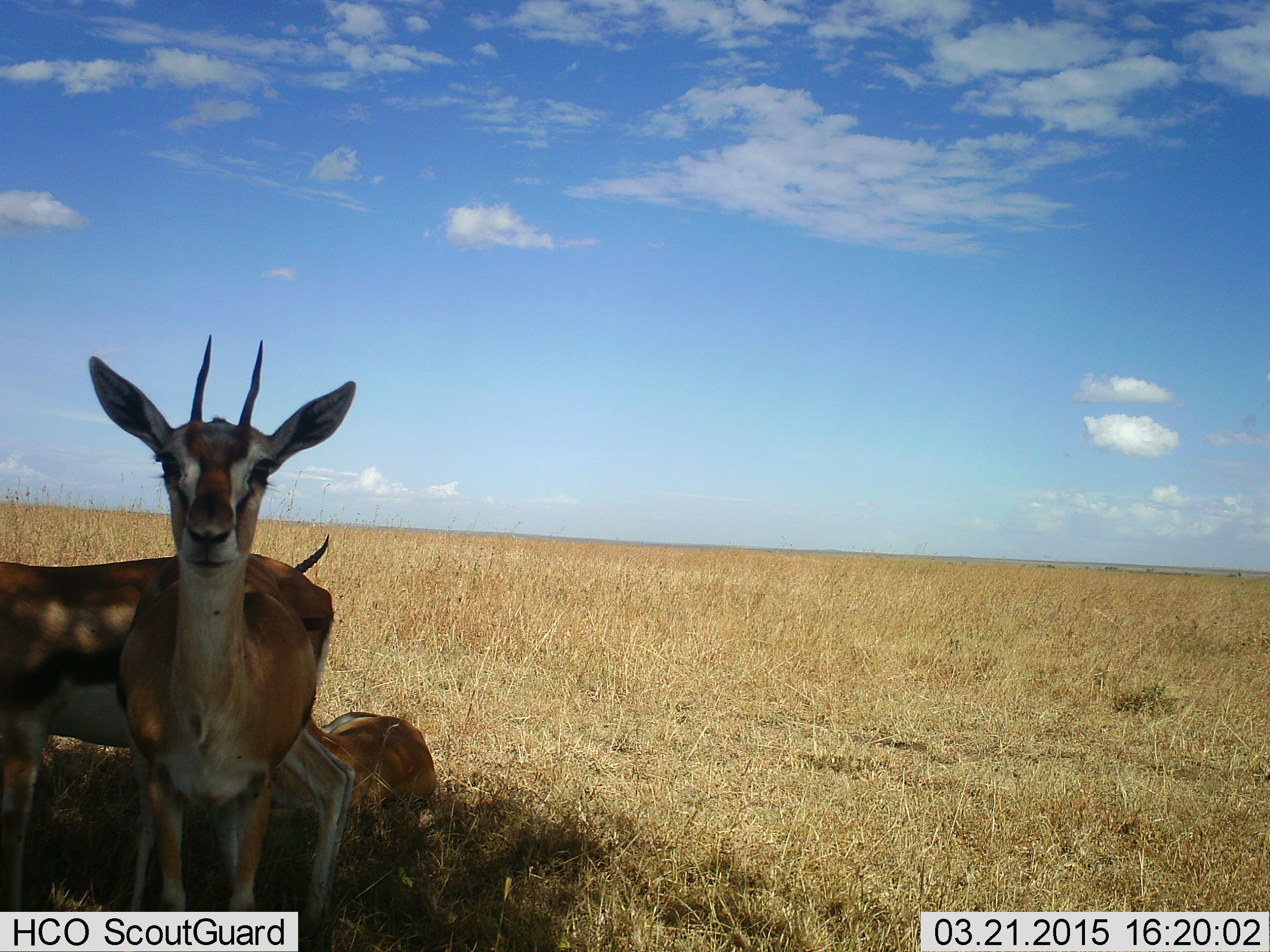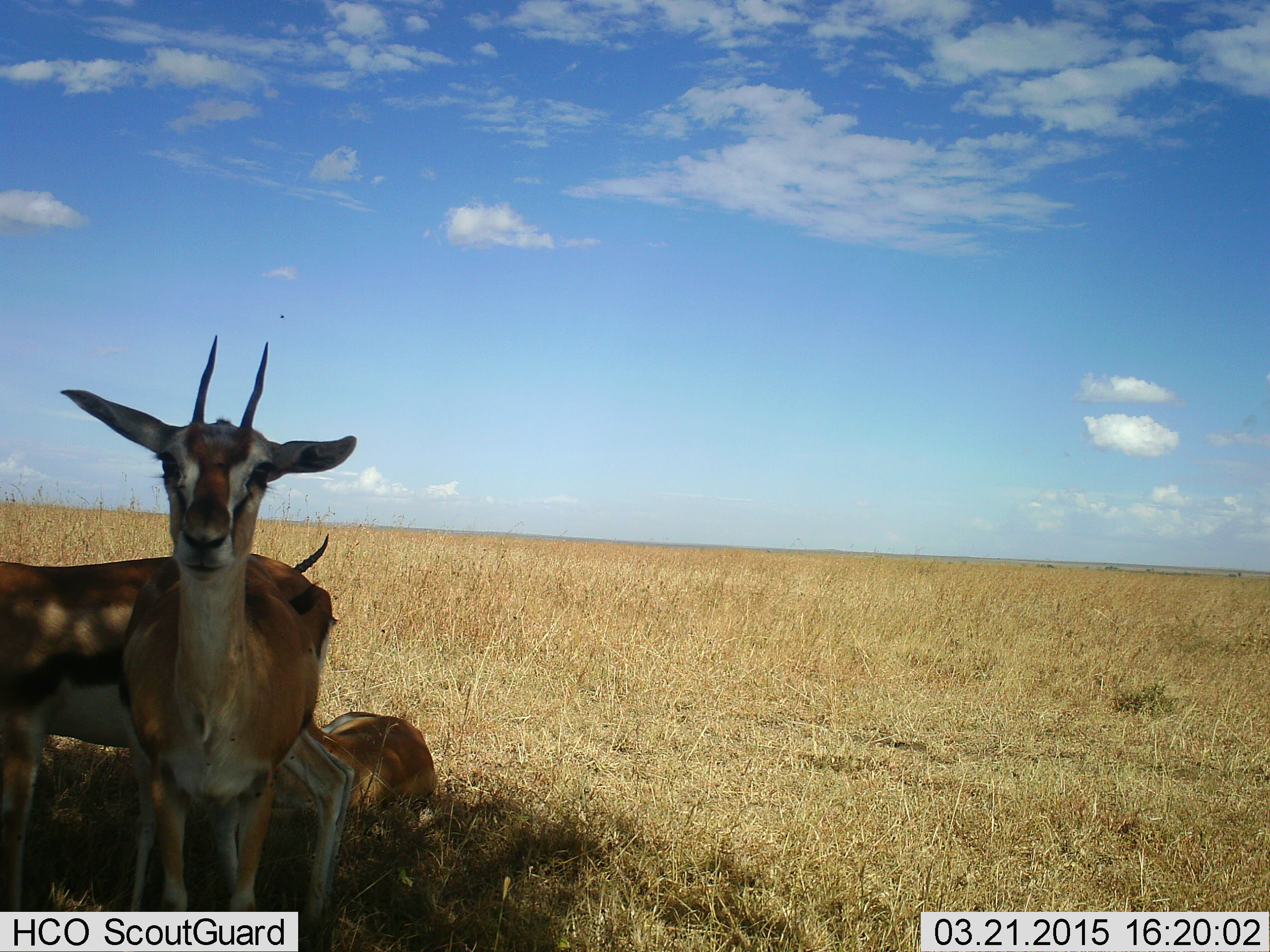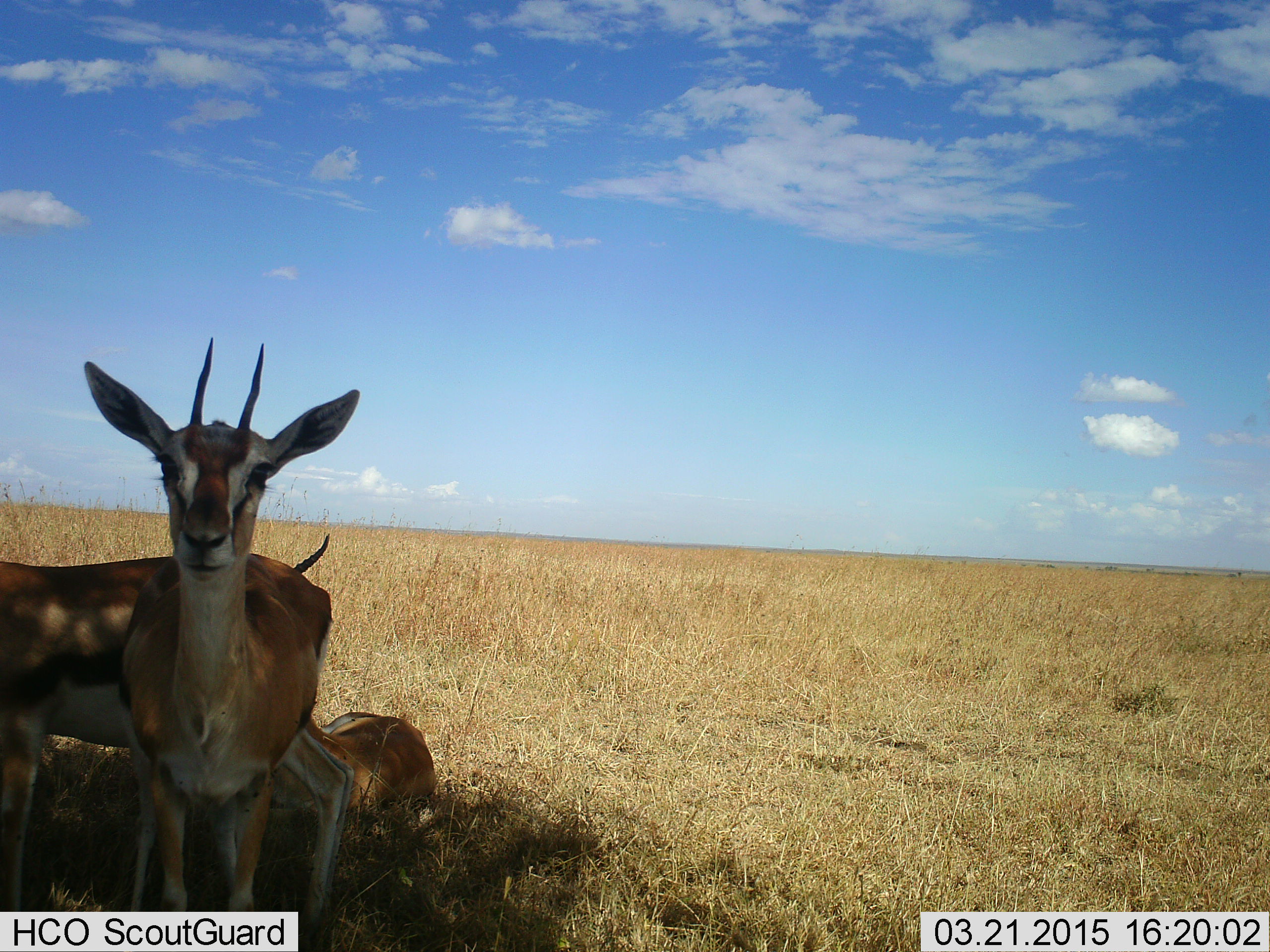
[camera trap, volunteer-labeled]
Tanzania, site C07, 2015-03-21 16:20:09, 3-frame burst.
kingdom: Animalia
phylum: Chordata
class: Mammalia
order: Artiodactyla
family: Bovidae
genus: Eudorcas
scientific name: Eudorcas thomsonii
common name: thomson's gazelle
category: gazellethomsons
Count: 3.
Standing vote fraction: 100%.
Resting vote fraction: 100%.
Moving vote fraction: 0%.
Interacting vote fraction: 0%.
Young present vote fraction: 10%.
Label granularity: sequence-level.